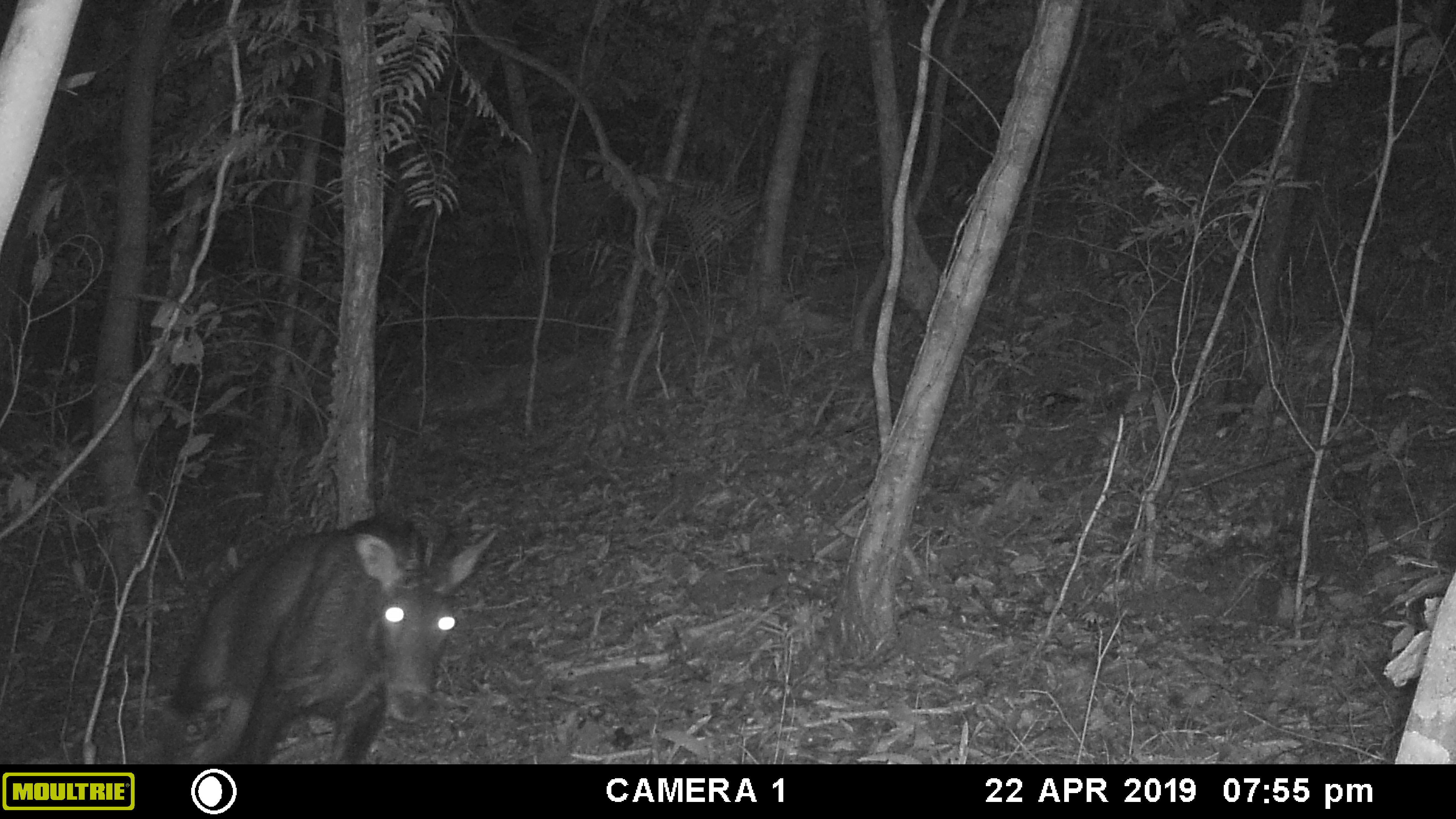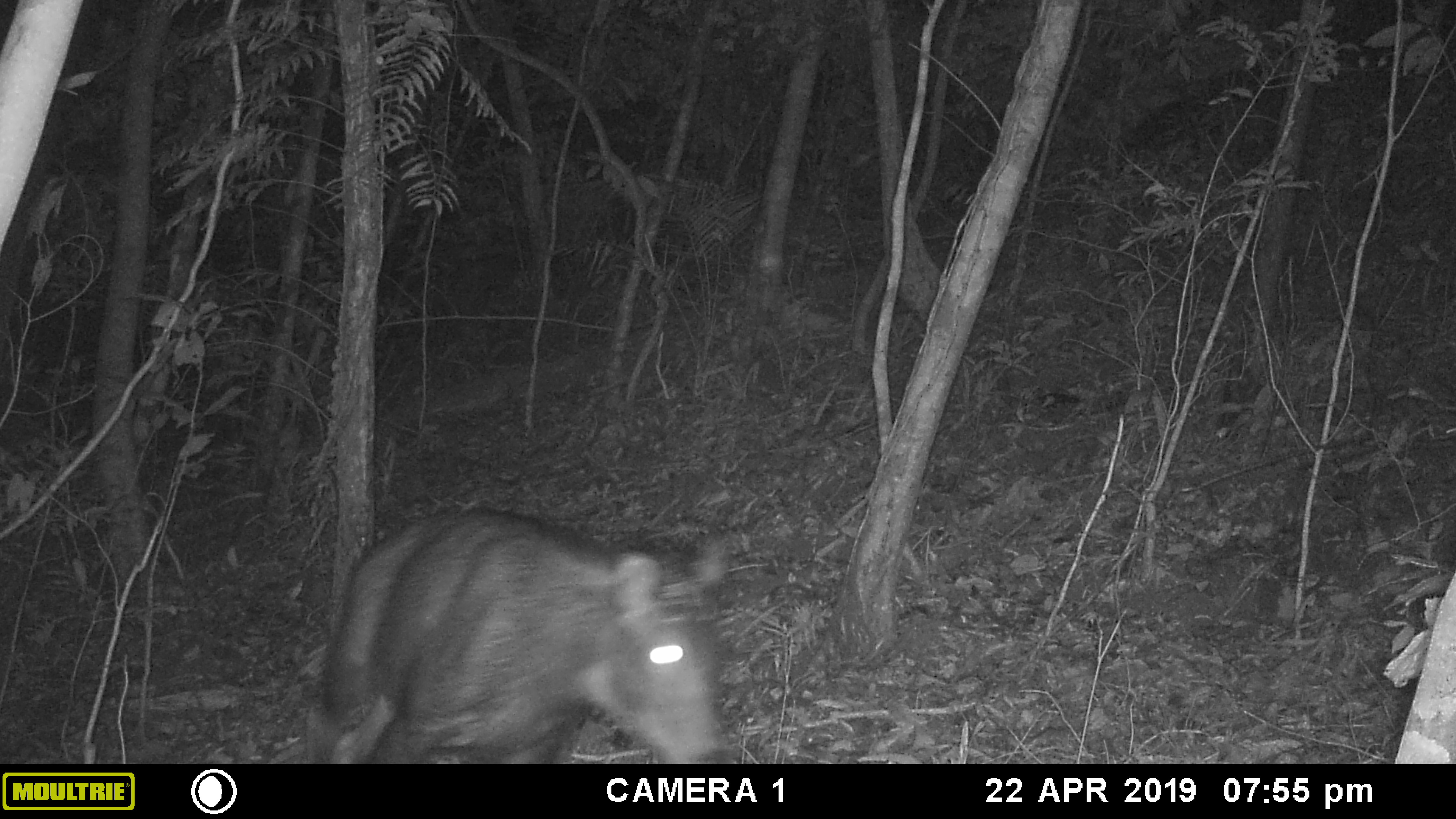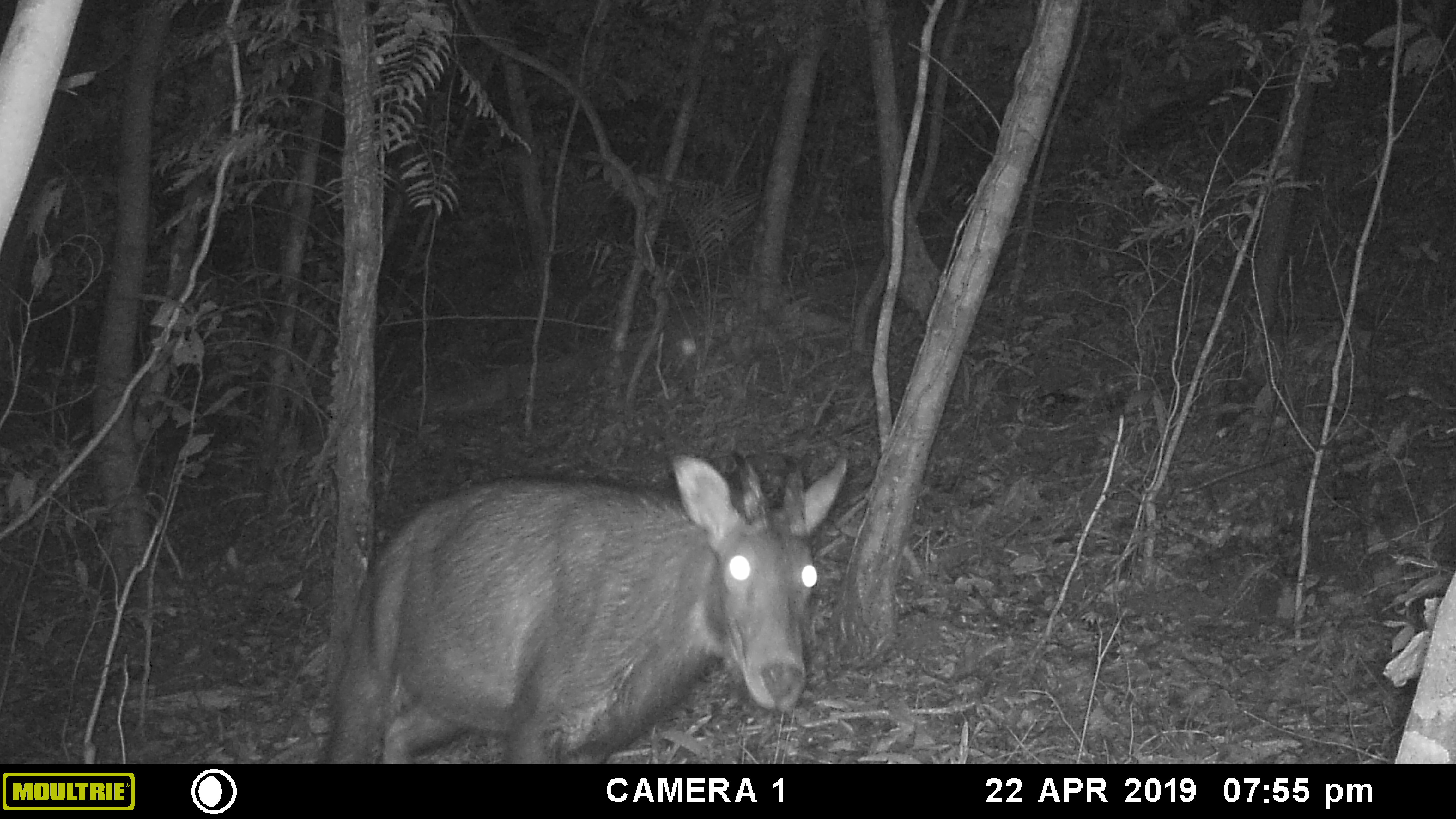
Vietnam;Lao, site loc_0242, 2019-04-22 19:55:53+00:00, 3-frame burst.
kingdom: Animalia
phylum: Chordata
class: Mammalia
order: Artiodactyla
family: Bovidae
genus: Capricornis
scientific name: Capricornis sumatraensis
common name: chinese serow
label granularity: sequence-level